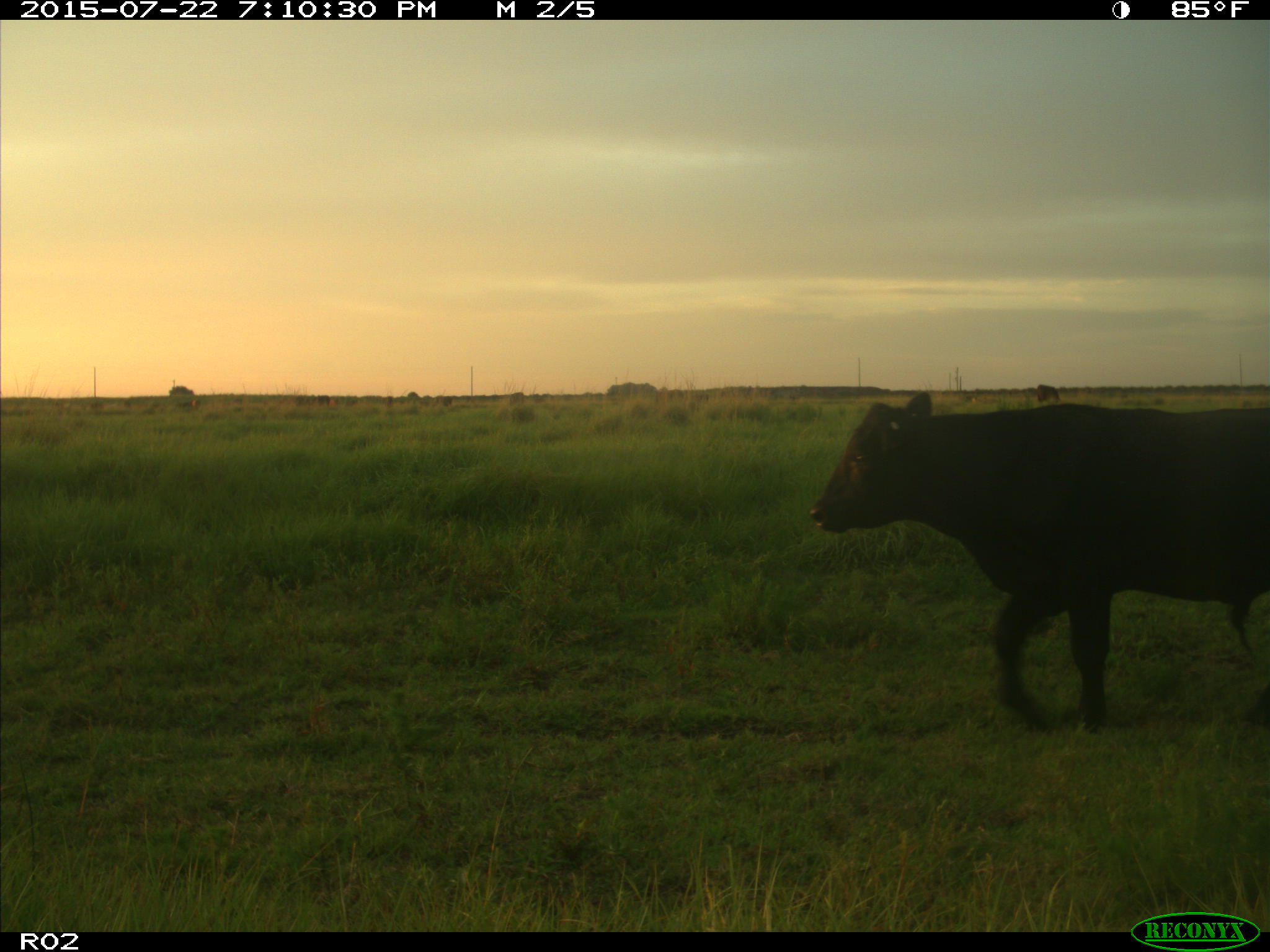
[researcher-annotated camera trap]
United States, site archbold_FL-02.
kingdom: Animalia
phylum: Chordata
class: Mammalia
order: Artiodactyla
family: Bovidae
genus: Bos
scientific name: Bos taurus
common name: domestic cow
Bos taurus (domestic cow).